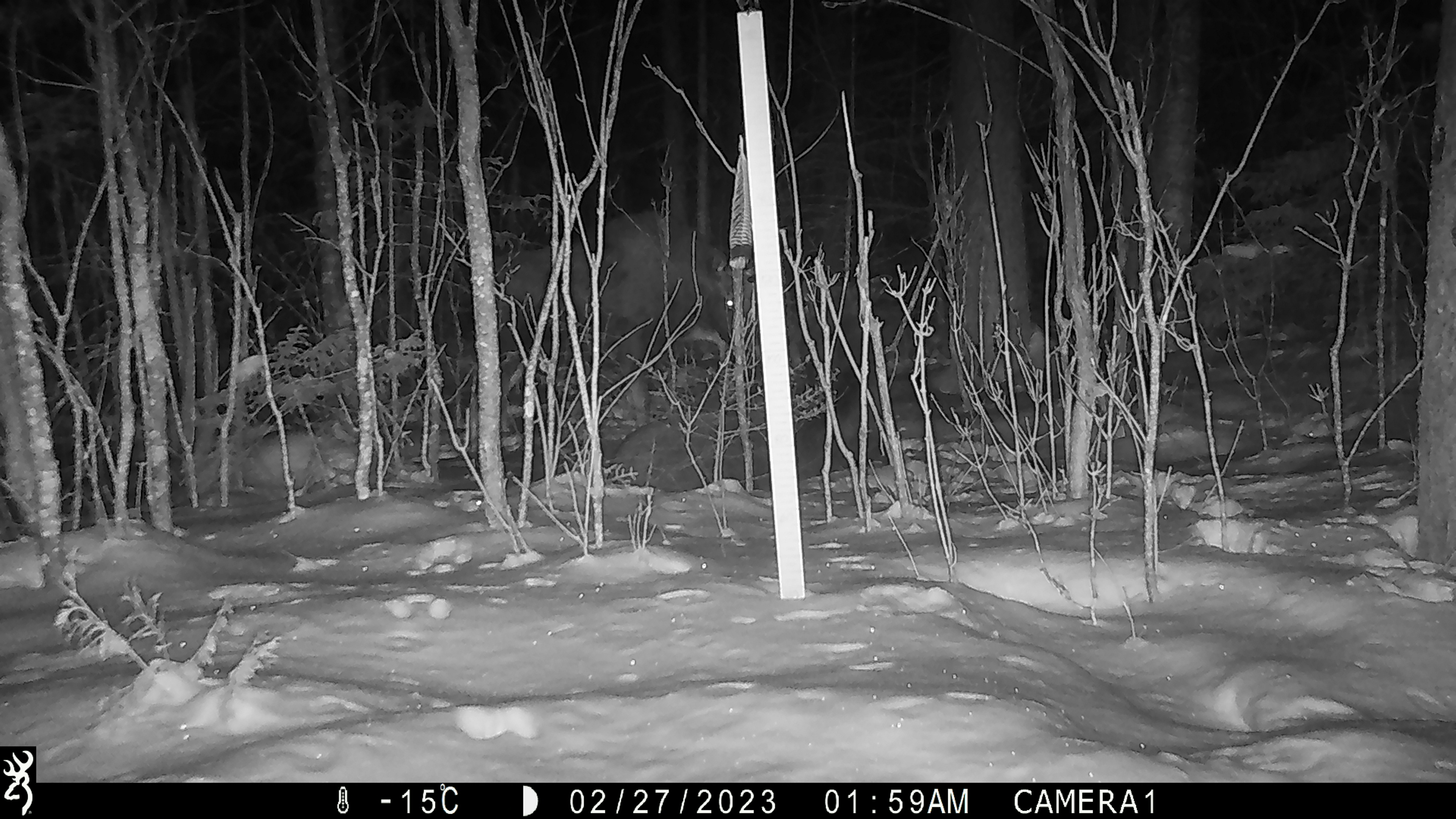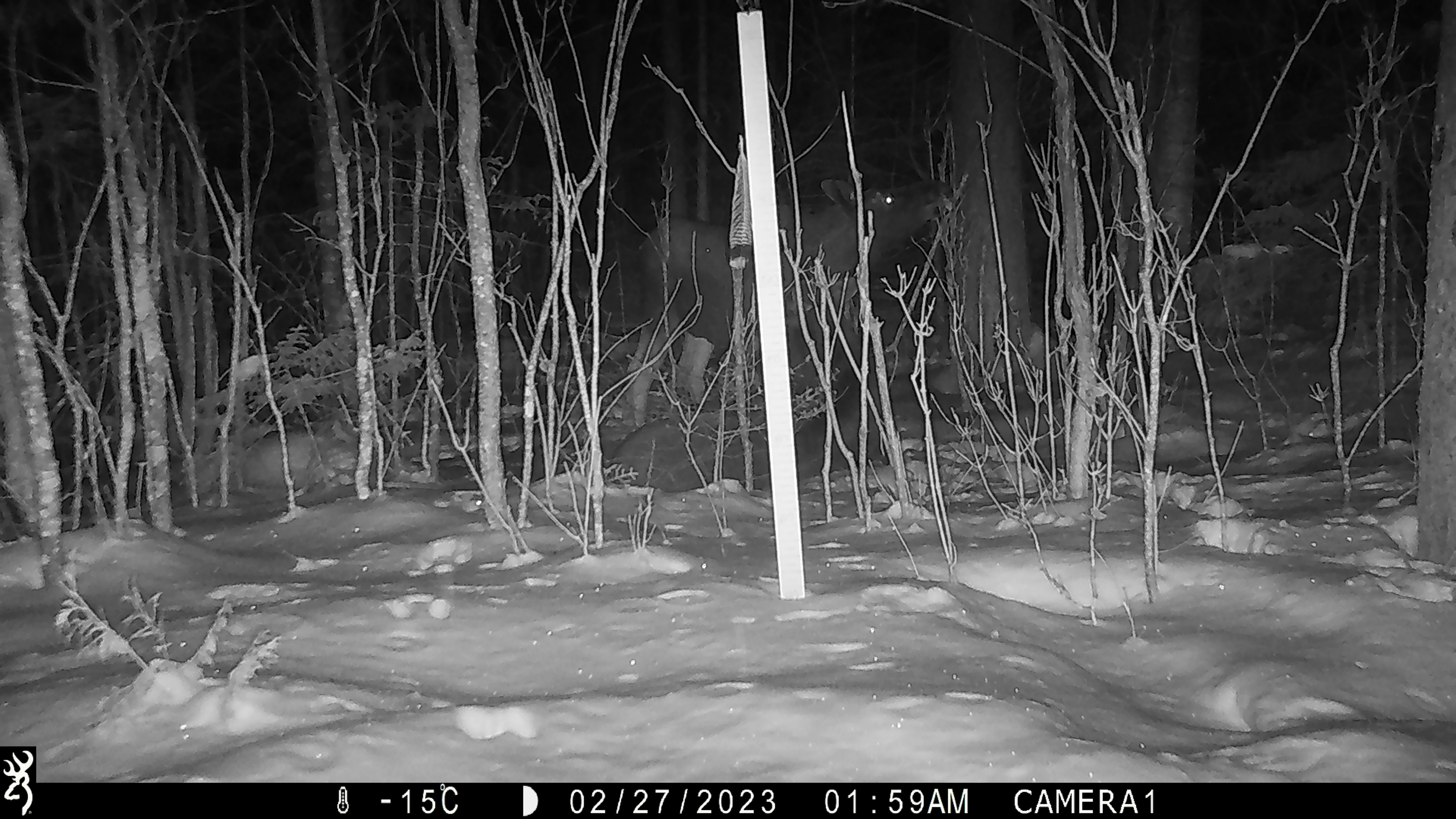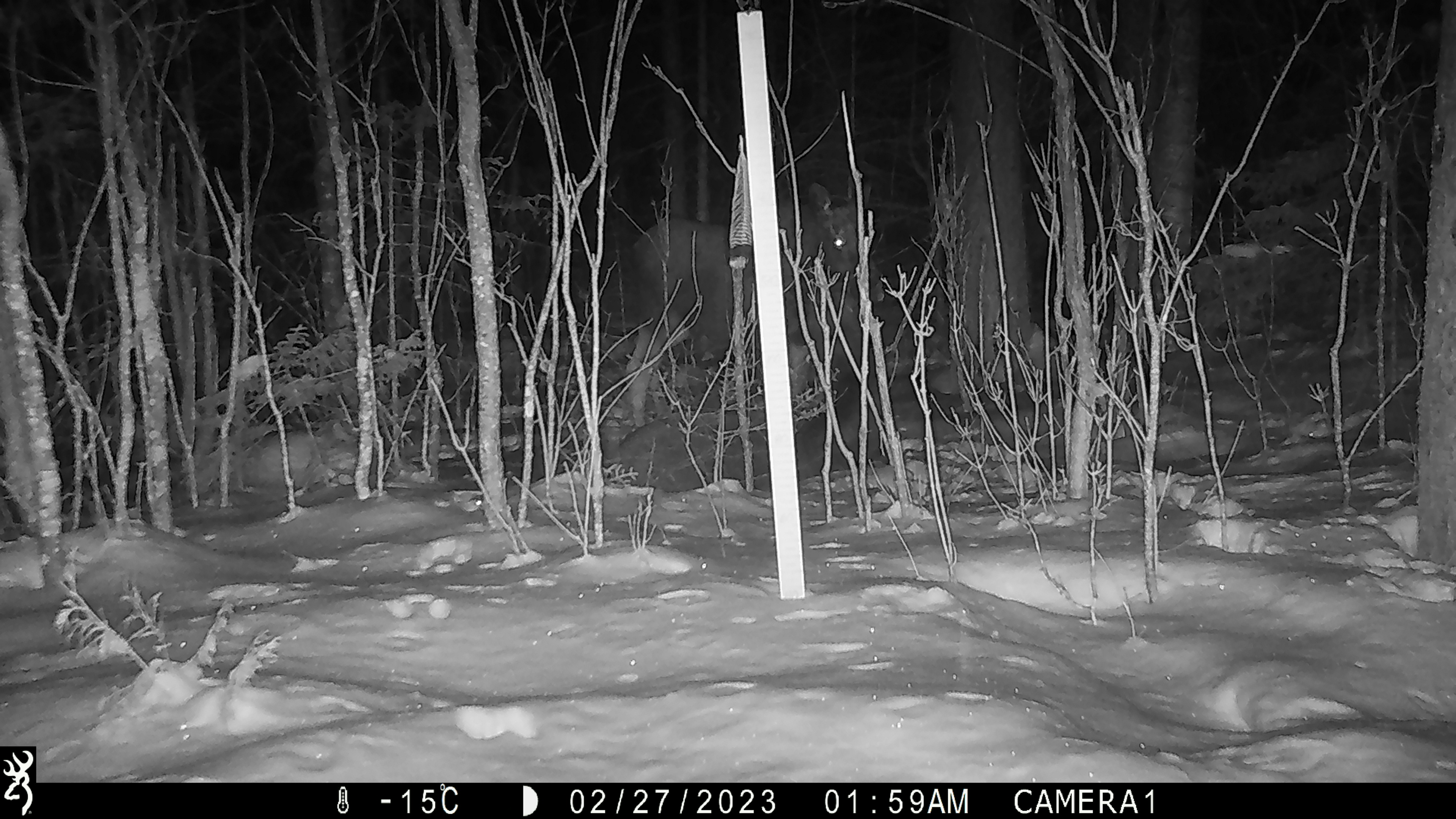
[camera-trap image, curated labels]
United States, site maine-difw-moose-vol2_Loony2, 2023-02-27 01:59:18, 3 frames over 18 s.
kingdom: Animalia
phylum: Chordata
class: Mammalia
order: Artiodactyla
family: Cervidae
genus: Alces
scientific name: Alces alces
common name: moose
Moose (Alces alces).